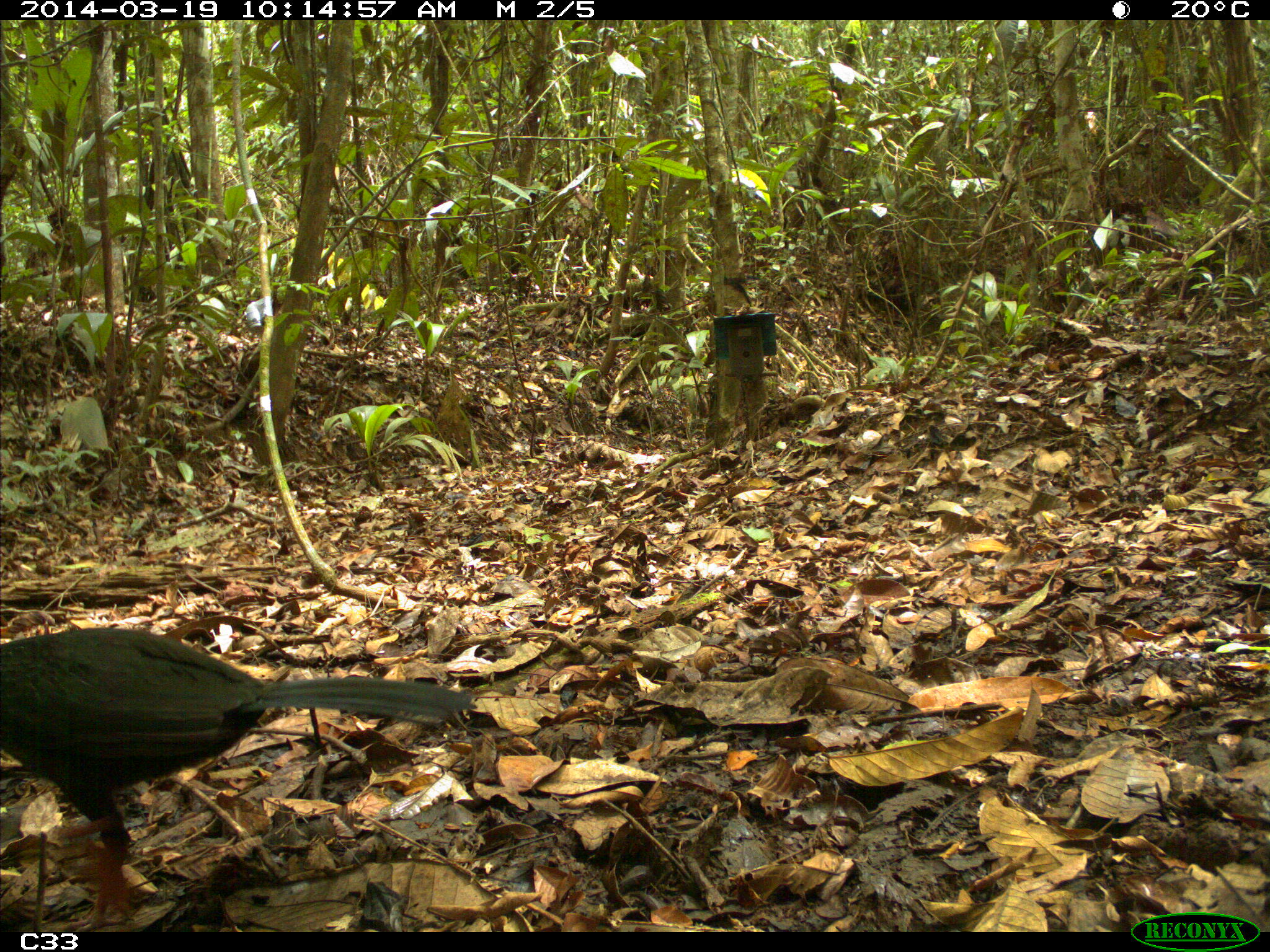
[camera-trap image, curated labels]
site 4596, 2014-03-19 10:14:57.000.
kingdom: Animalia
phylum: Chordata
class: Aves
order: Galliformes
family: Cracidae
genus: Penelope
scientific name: Penelope jacquacu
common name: spix's guan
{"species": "Penelope jacquacu (spix's guan)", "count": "2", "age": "adult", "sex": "female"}